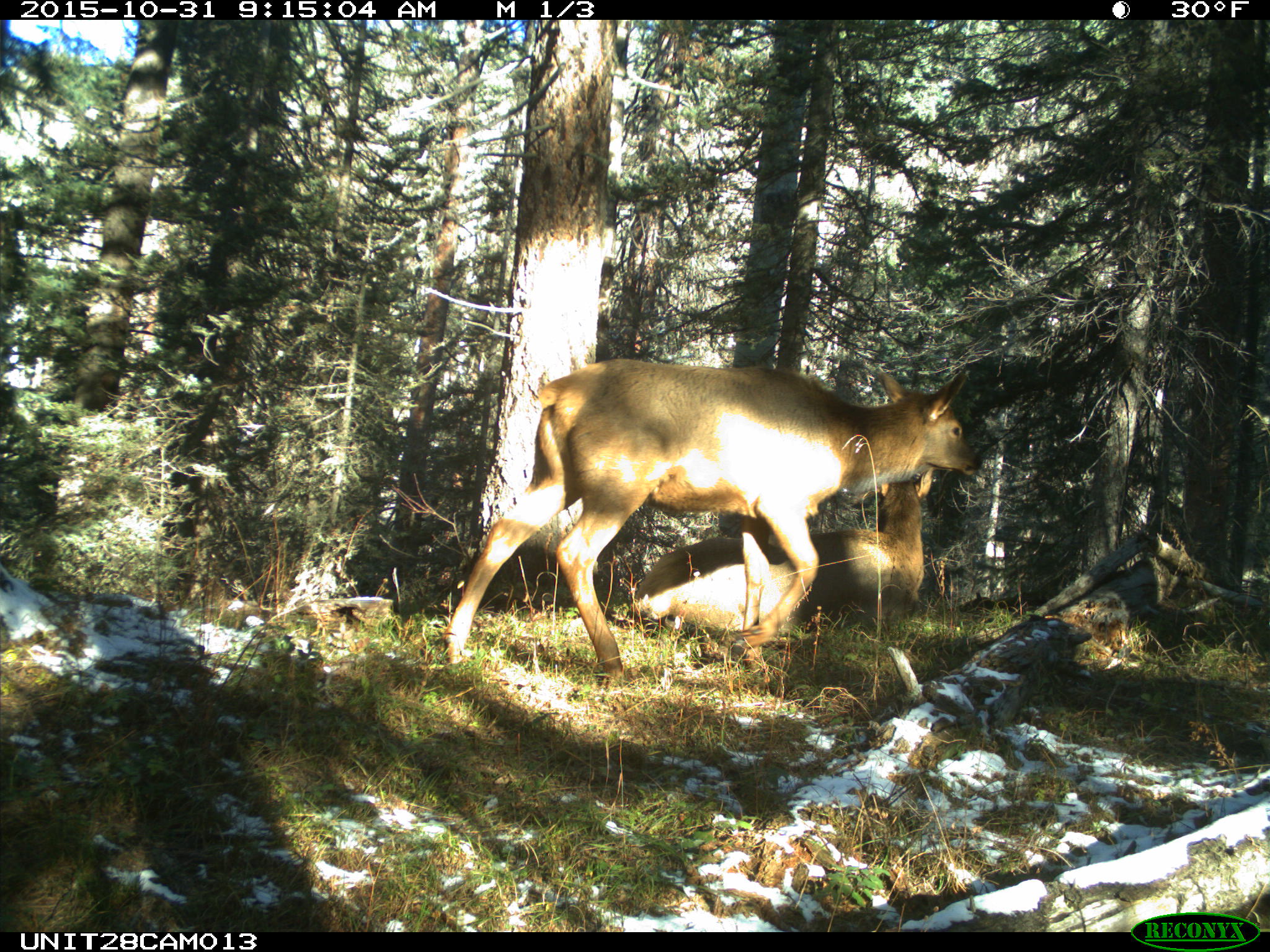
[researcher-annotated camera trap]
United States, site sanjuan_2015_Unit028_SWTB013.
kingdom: Animalia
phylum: Chordata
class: Mammalia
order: Artiodactyla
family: Cervidae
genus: Cervus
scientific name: Cervus elaphus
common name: red deer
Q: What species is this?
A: Cervus elaphus (red deer).